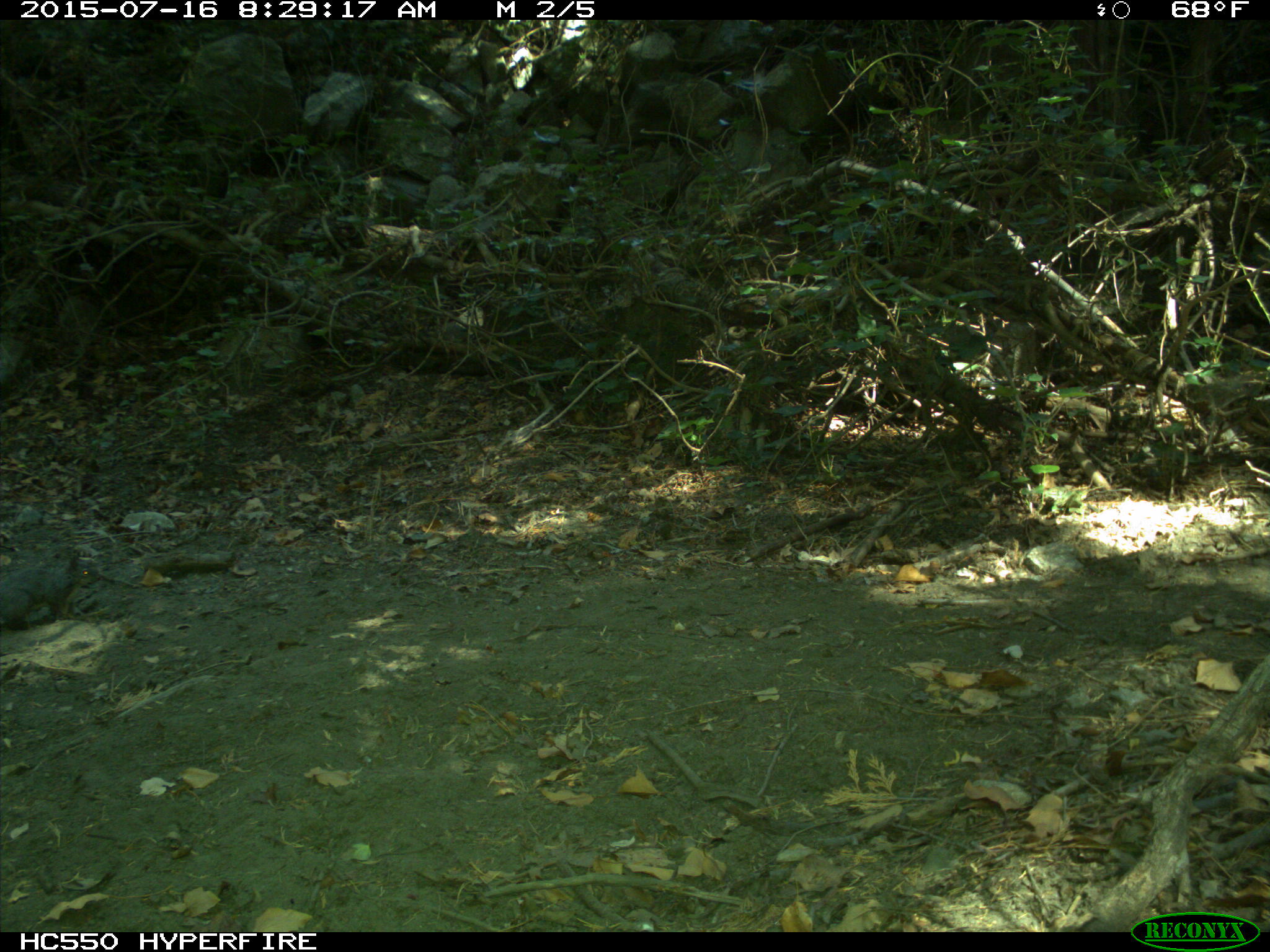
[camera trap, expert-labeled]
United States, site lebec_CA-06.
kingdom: Animalia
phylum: Chordata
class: Mammalia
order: Rodentia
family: Sciuridae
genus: Sciurus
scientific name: Sciurus carolinensis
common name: eastern gray squirrel